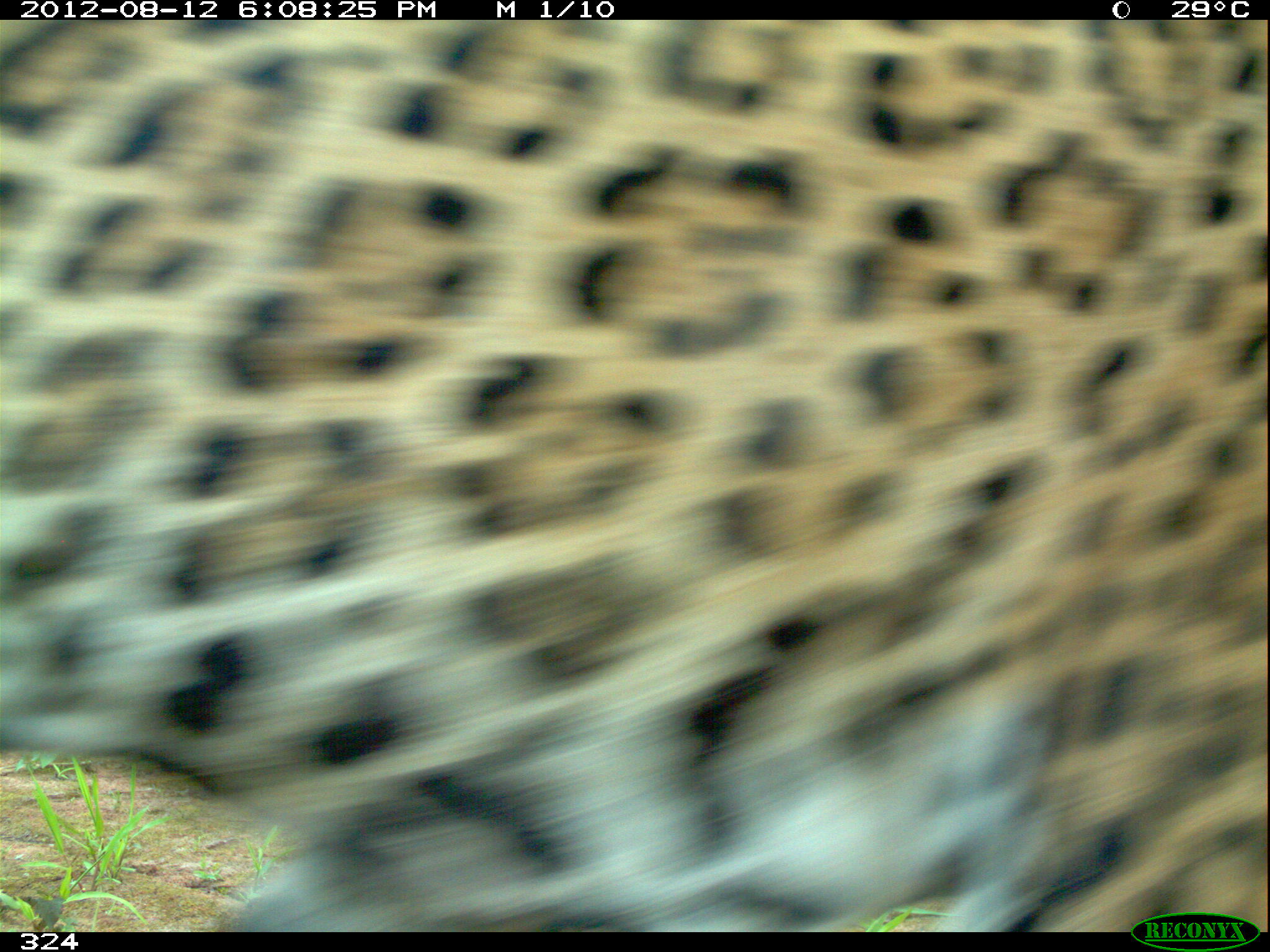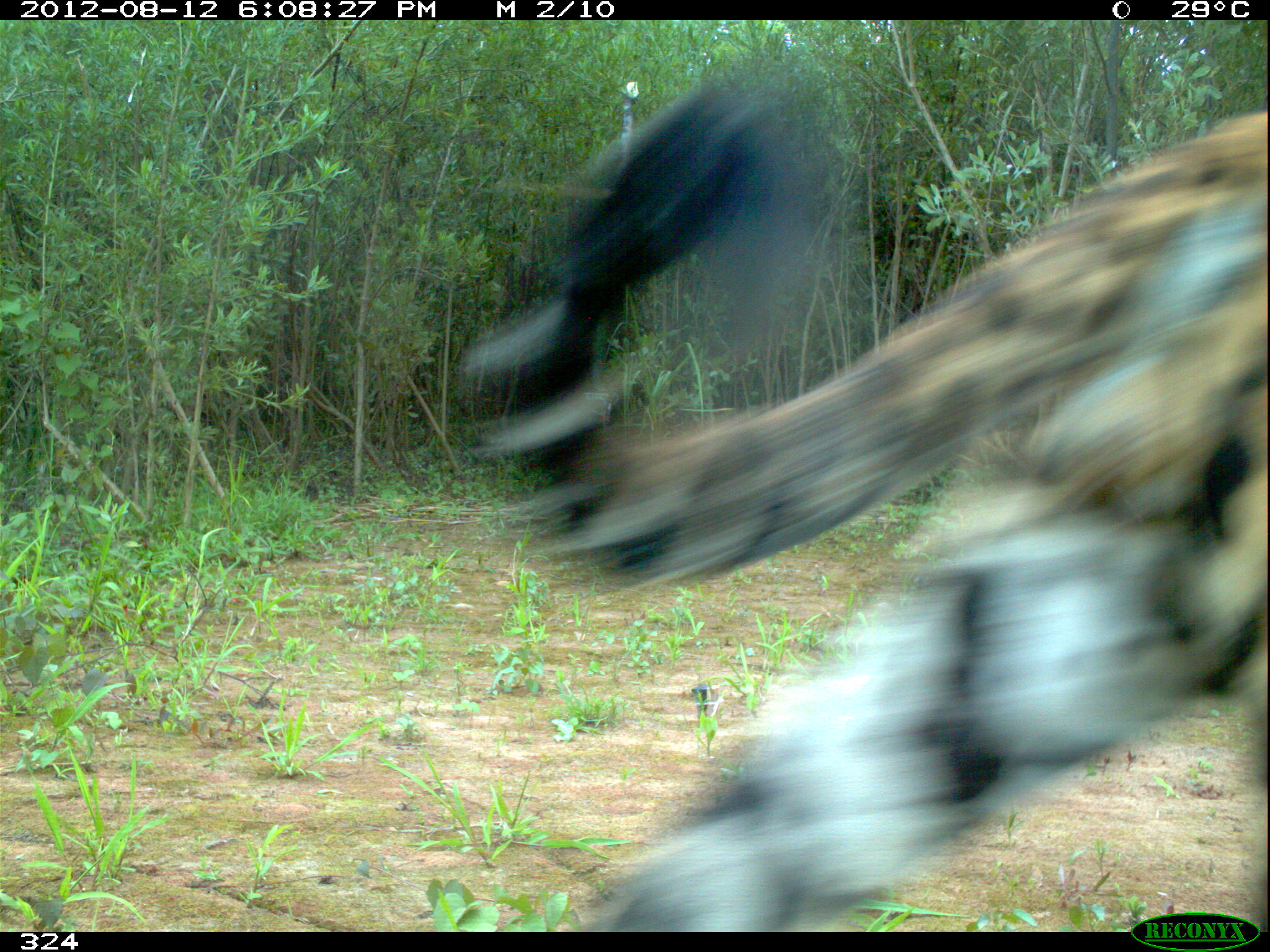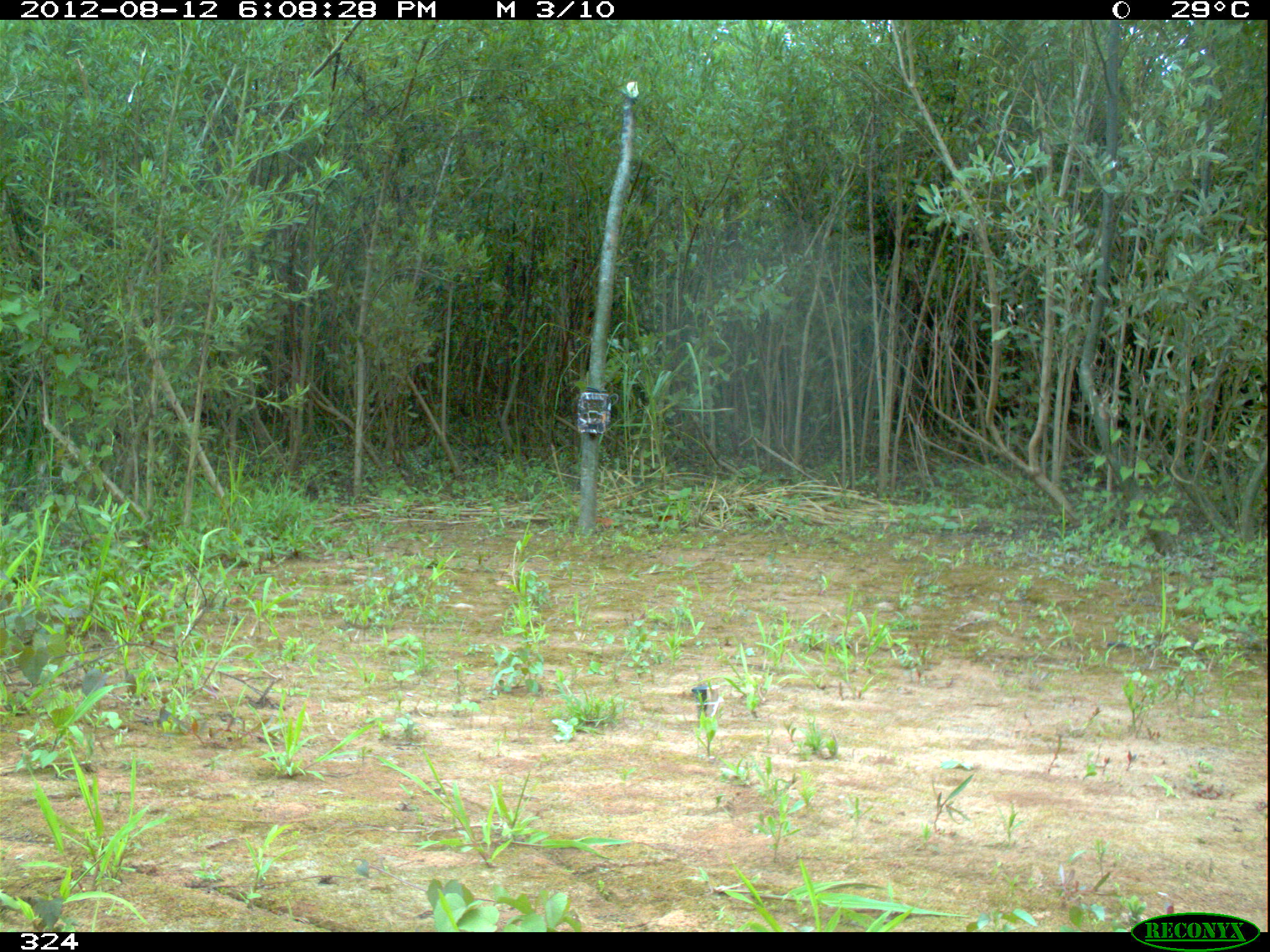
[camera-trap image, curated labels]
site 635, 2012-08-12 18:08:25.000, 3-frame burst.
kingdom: Animalia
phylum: Chordata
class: Mammalia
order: Carnivora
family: Felidae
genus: Panthera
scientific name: Panthera onca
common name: jaguar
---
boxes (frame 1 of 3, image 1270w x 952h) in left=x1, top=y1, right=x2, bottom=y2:
panthera onca: left=0, top=19, right=1269, bottom=932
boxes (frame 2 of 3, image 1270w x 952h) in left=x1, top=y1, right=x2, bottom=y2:
panthera onca: left=456, top=68, right=1269, bottom=930